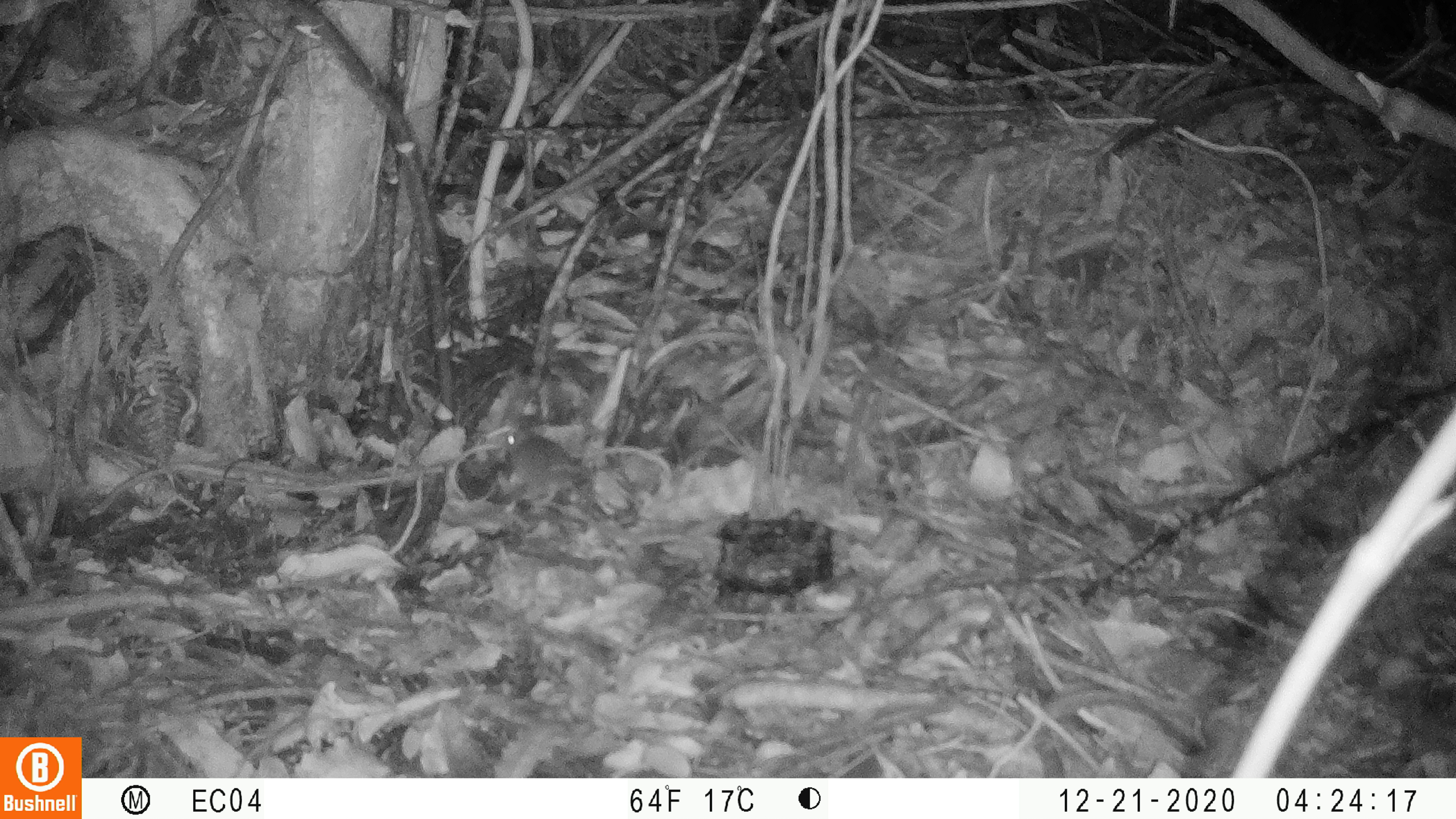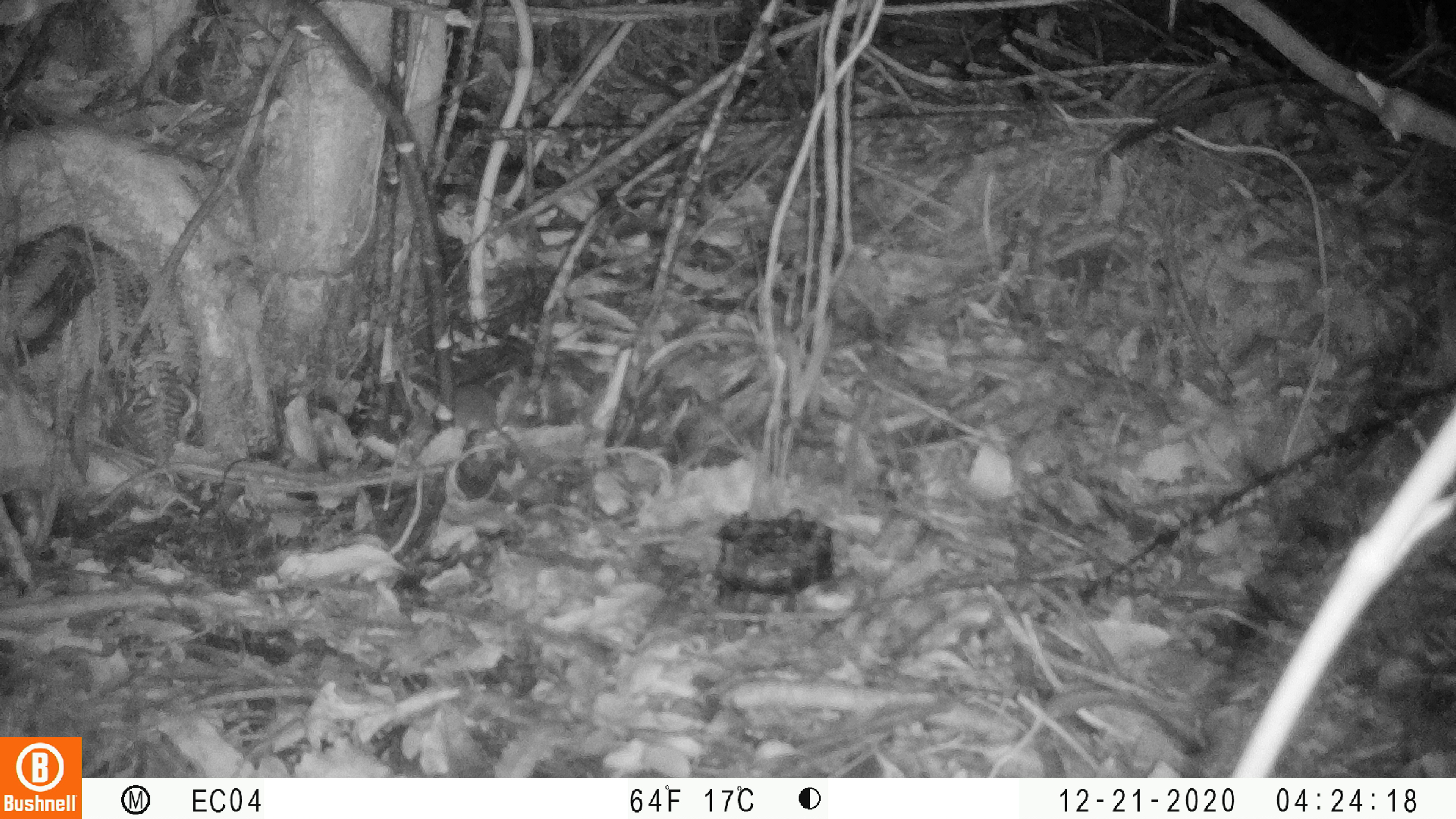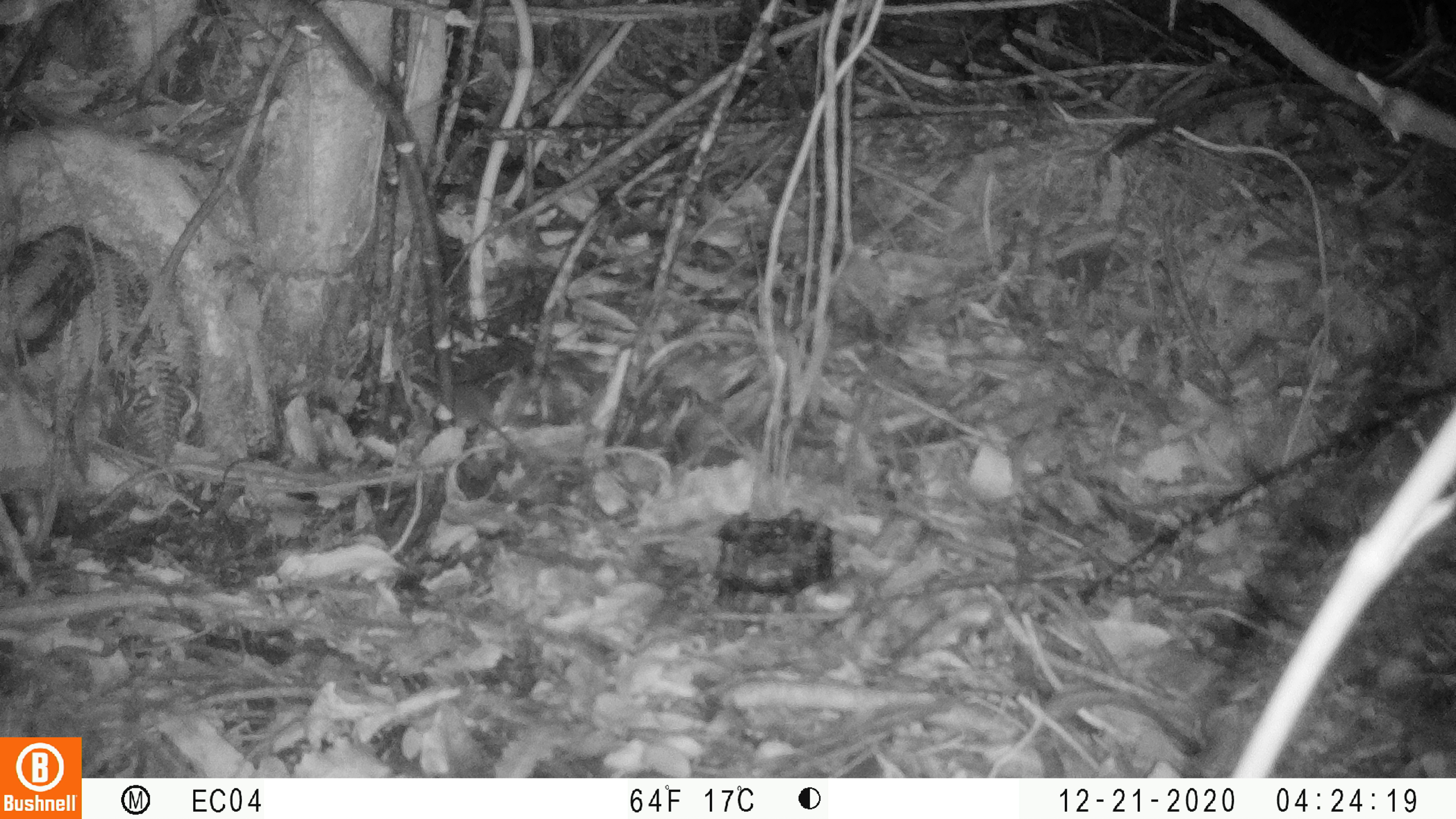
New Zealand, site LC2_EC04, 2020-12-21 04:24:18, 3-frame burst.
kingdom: Animalia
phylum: Chordata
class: Mammalia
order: Rodentia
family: Muridae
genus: Mus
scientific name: Mus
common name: mouse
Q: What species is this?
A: Mouse (Mus).